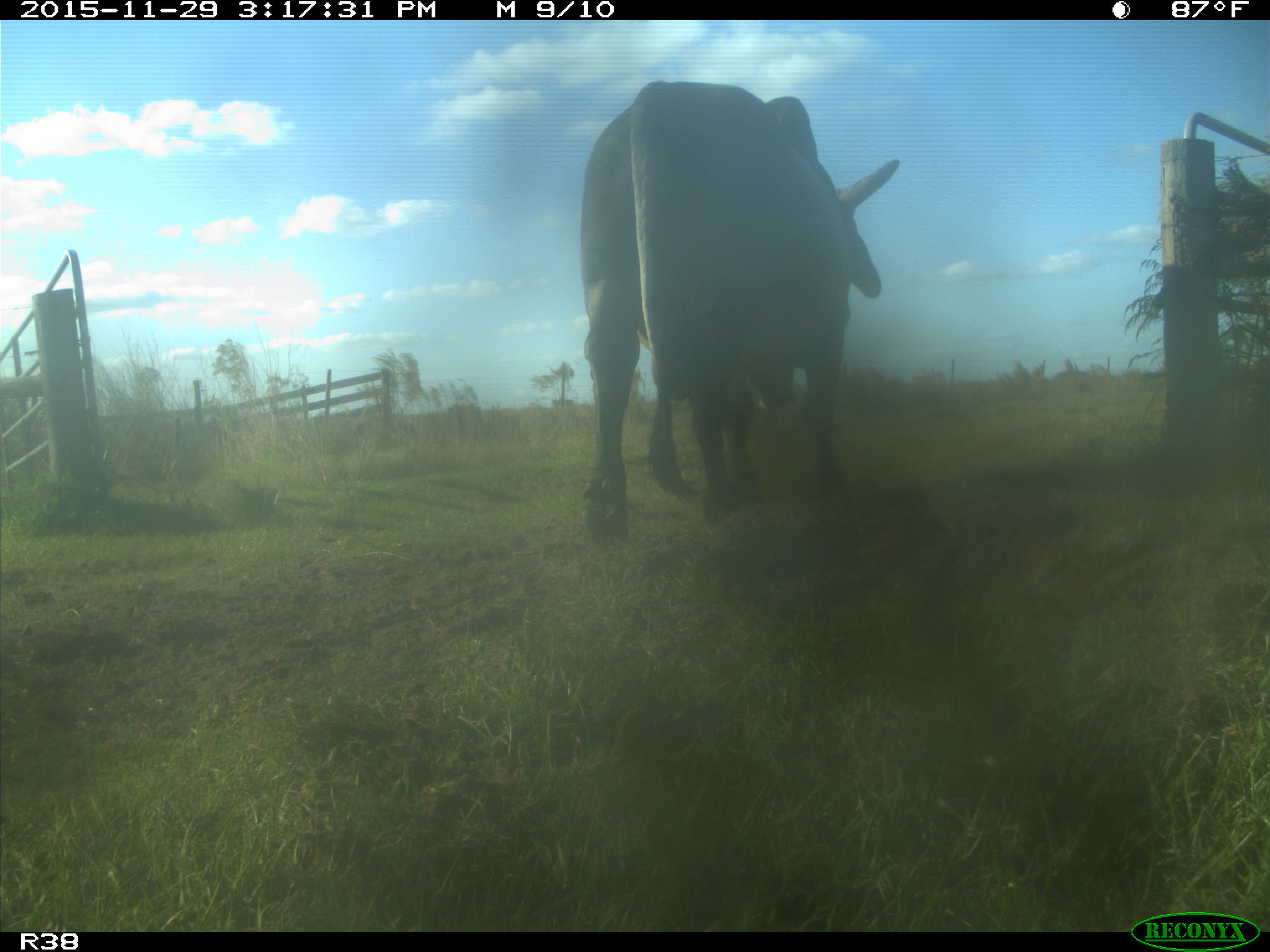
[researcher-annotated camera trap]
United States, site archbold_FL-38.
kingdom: Animalia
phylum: Chordata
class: Mammalia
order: Artiodactyla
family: Bovidae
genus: Bos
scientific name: Bos taurus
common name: domestic cow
Bos taurus (domestic cow).